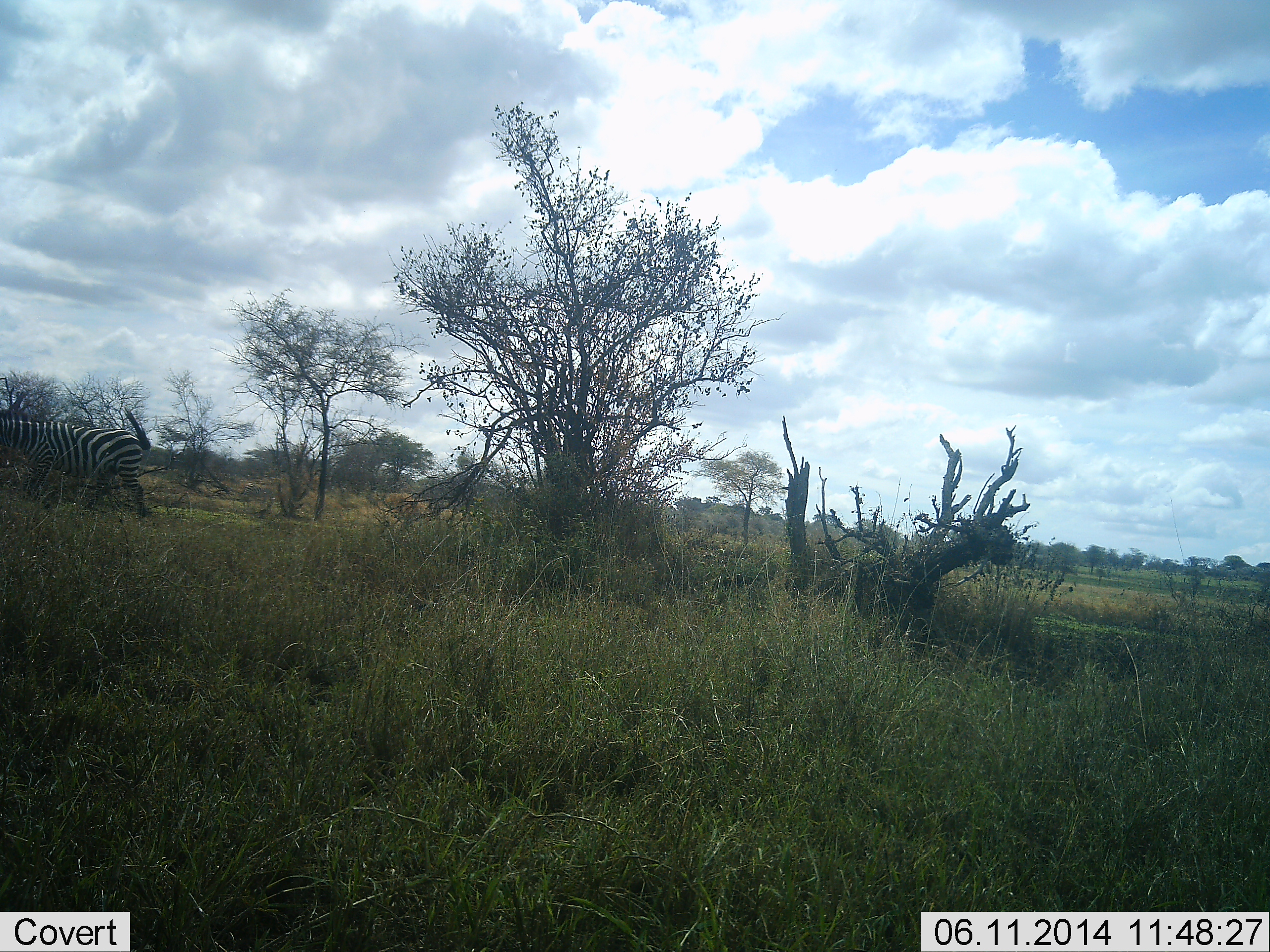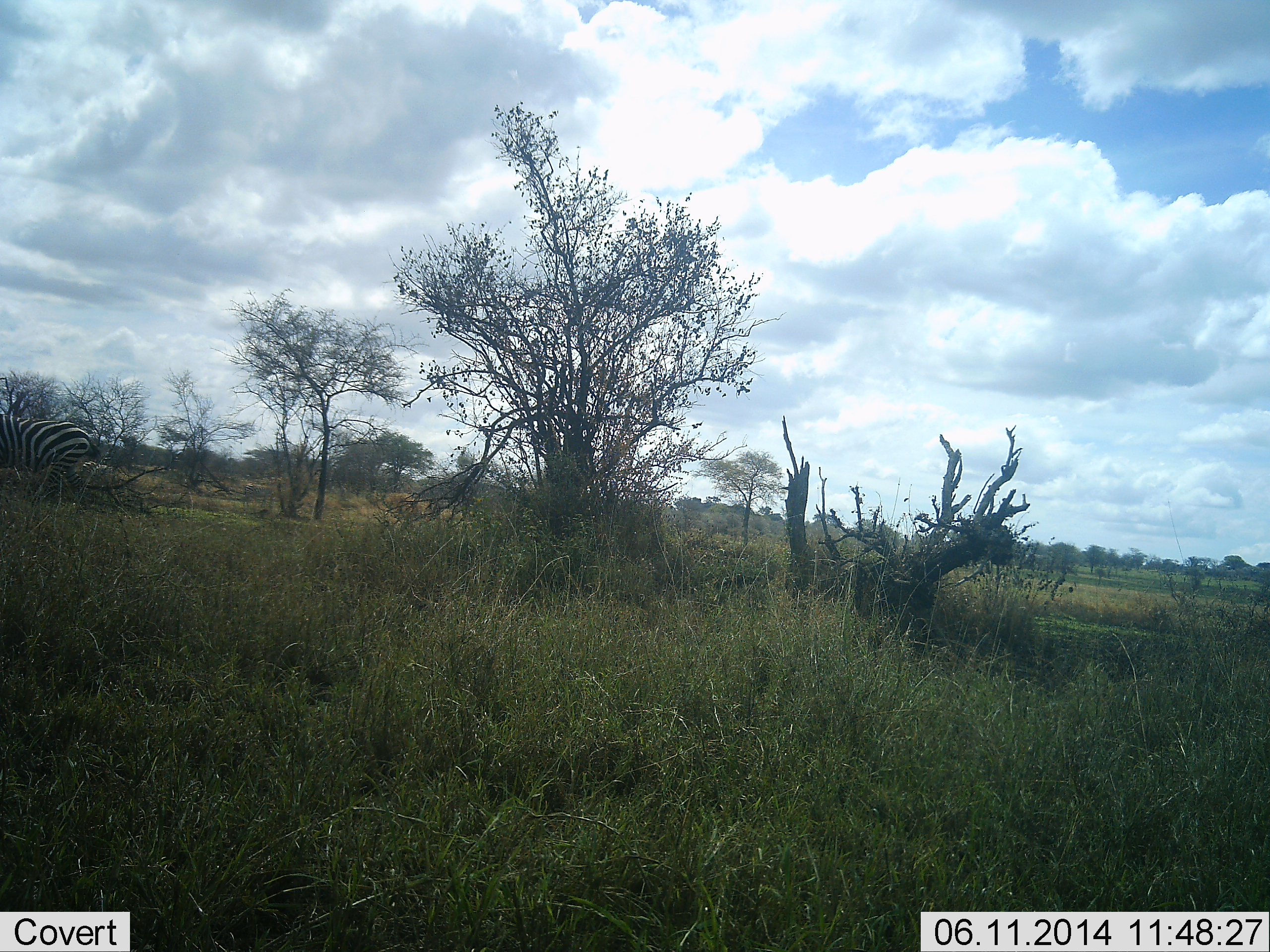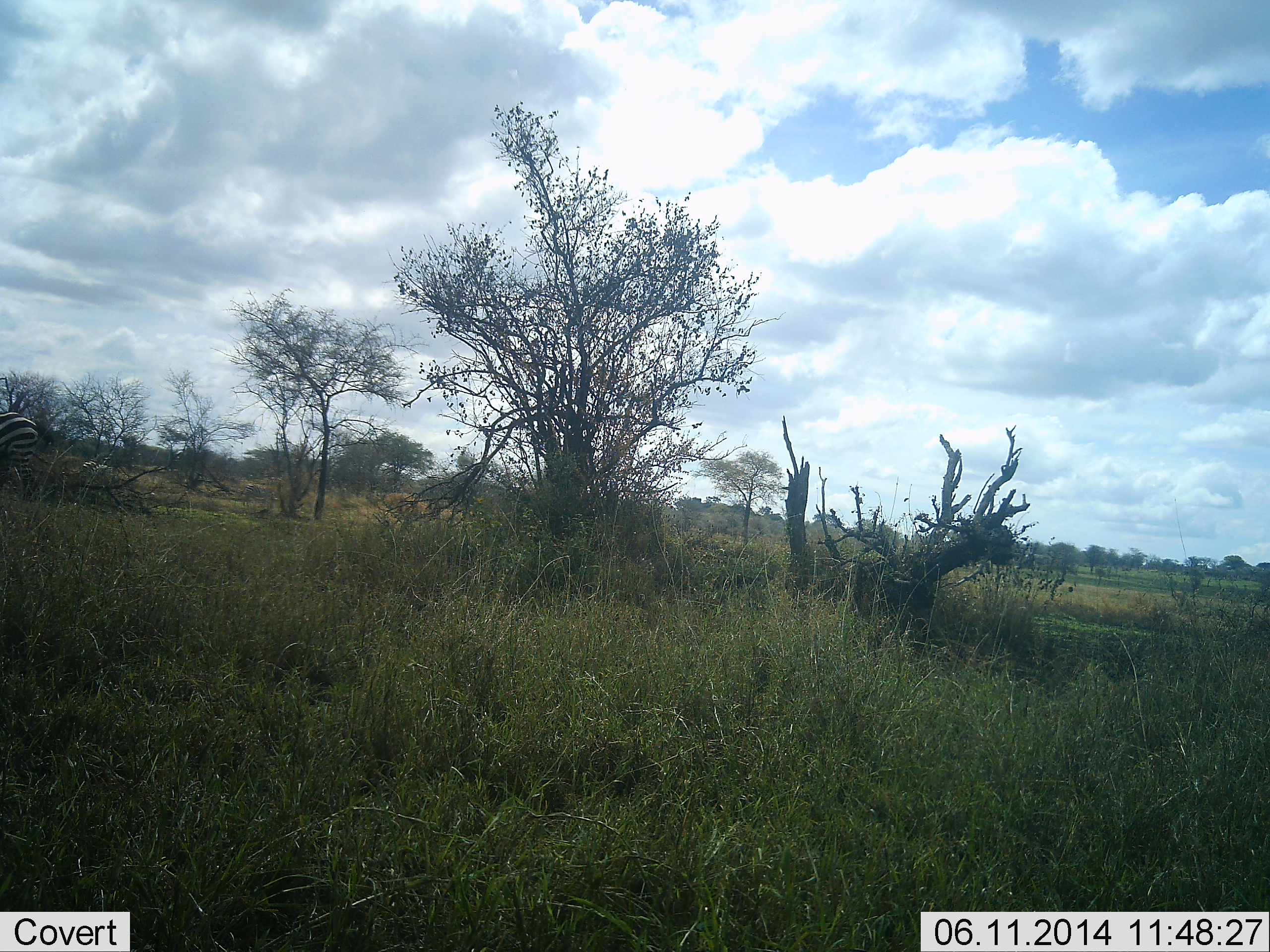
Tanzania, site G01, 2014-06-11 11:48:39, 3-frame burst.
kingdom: Animalia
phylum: Chordata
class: Mammalia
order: Perissodactyla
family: Equidae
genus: Equus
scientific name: Equus quagga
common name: plains zebra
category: zebra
Zebra (plains zebra) (Equus quagga), count 1. Behavior (volunteer vote fractions): standing 20%, resting 0%, moving 90%, interacting 0%. Young present (vote fraction): 0%. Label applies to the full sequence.